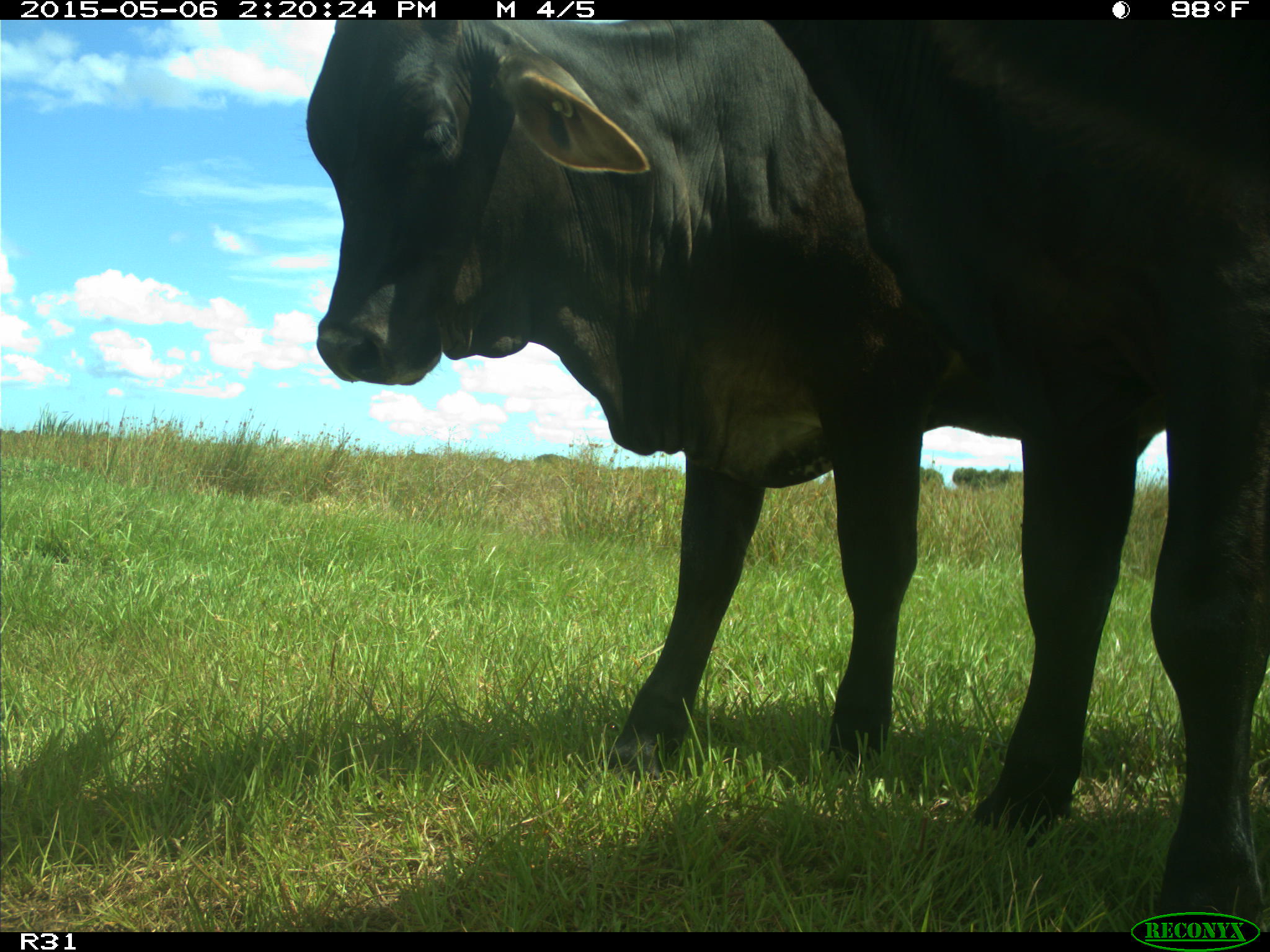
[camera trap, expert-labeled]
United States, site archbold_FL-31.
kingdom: Animalia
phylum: Chordata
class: Mammalia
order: Artiodactyla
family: Bovidae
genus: Bos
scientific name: Bos taurus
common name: domestic cow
Bos taurus (domestic cow).